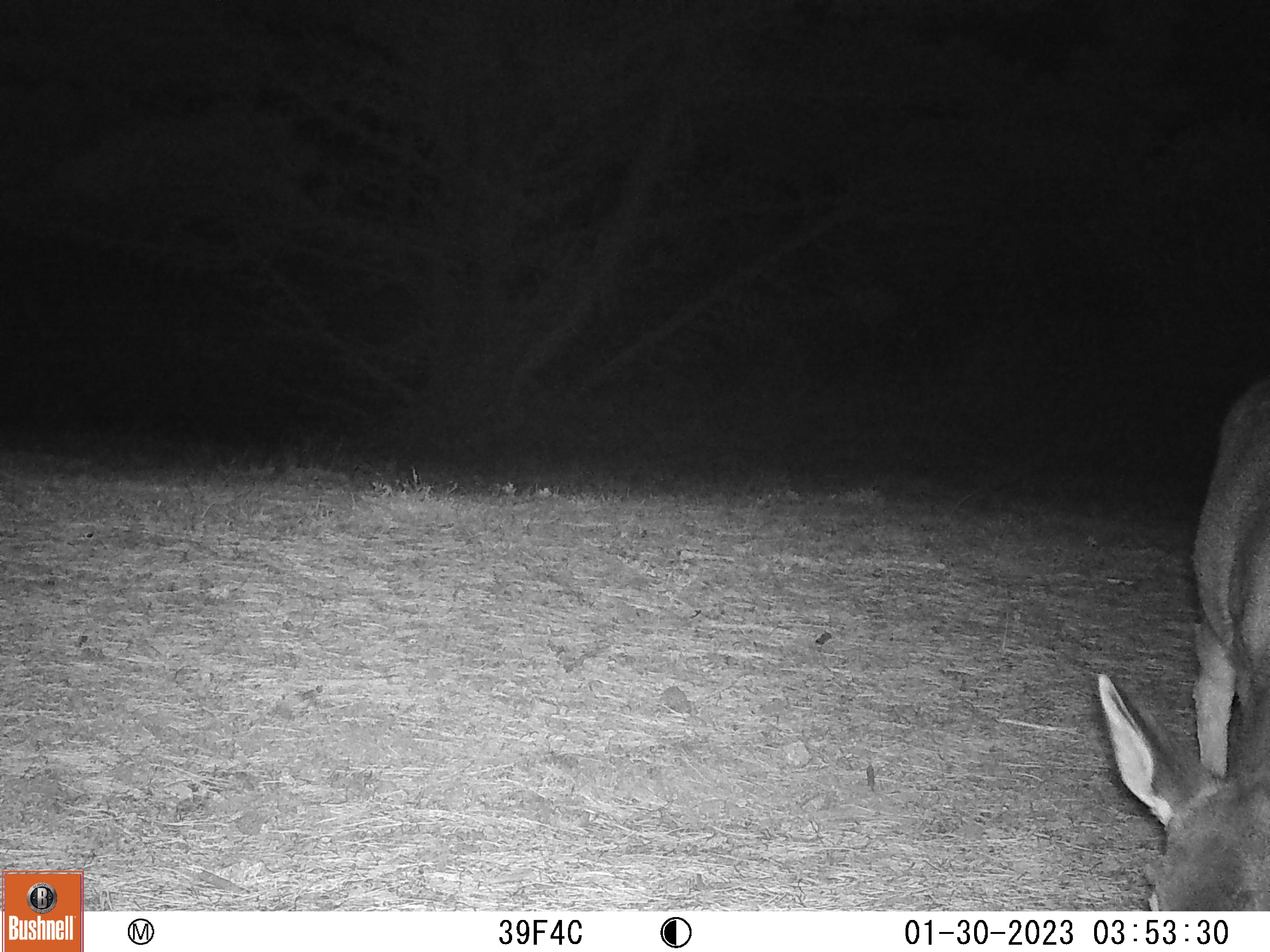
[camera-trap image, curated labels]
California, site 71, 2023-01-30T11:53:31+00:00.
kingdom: Animalia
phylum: Chordata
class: Mammalia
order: Artiodactyla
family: Cervidae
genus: Odocoileus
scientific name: Odocoileus hemionus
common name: mule deer